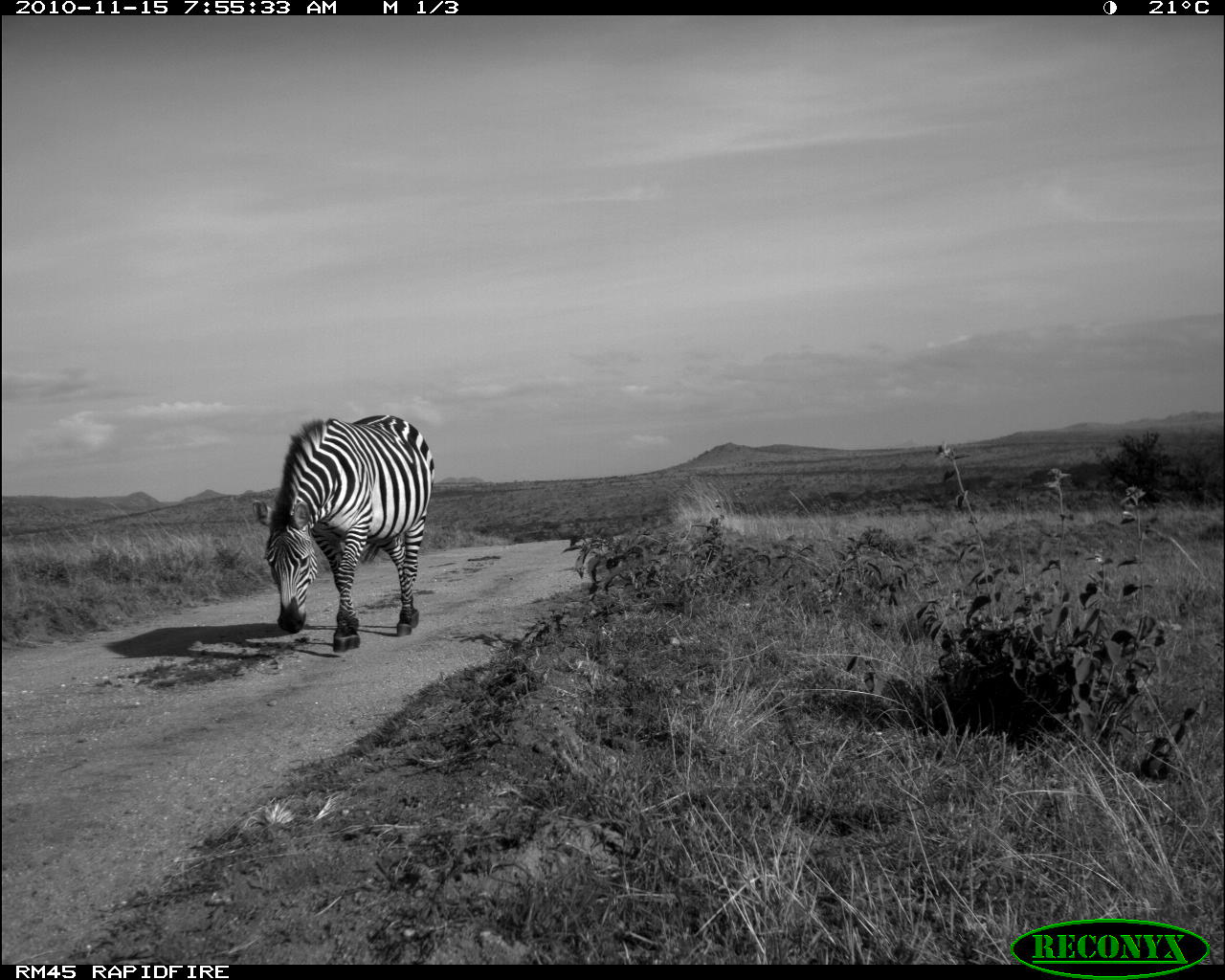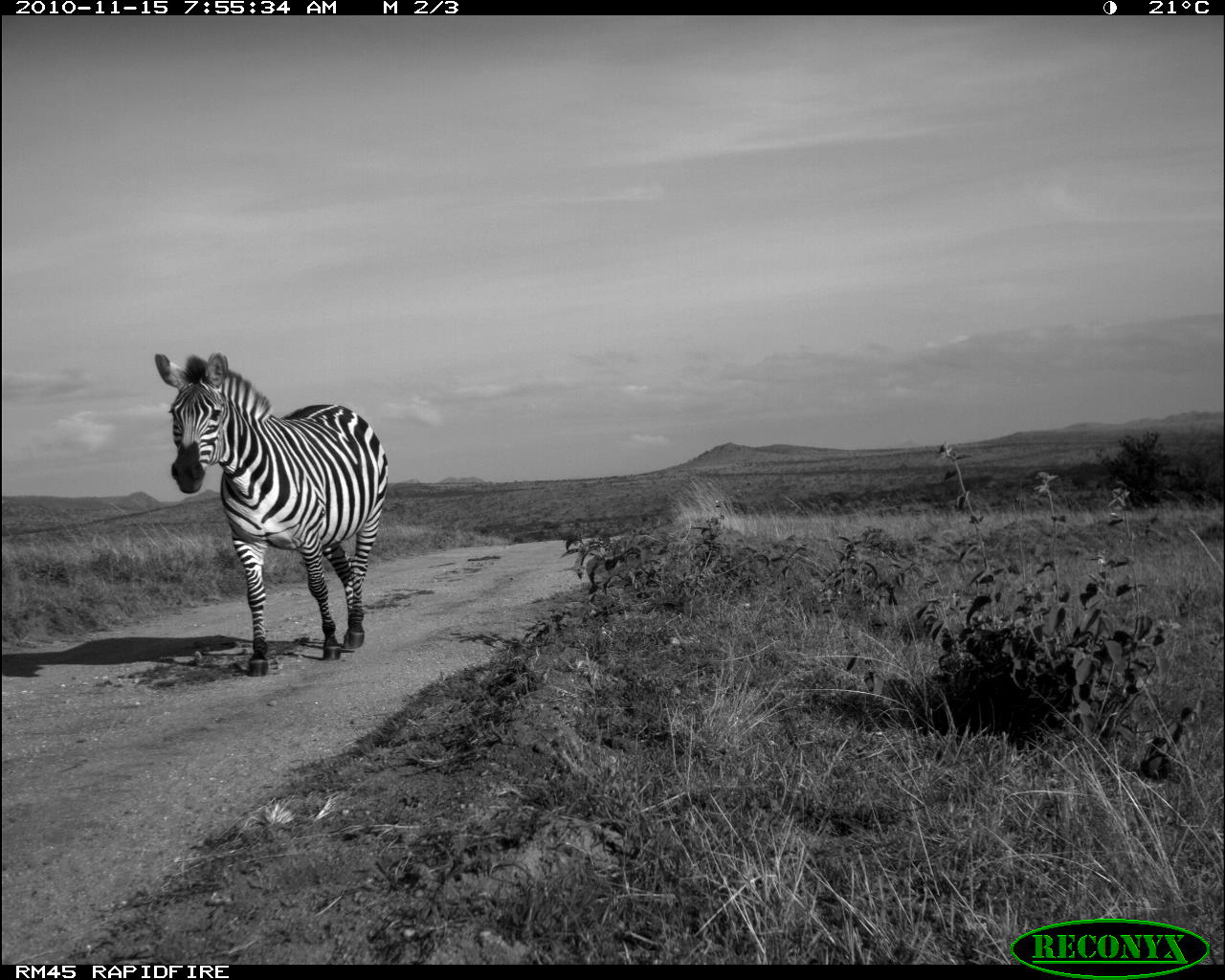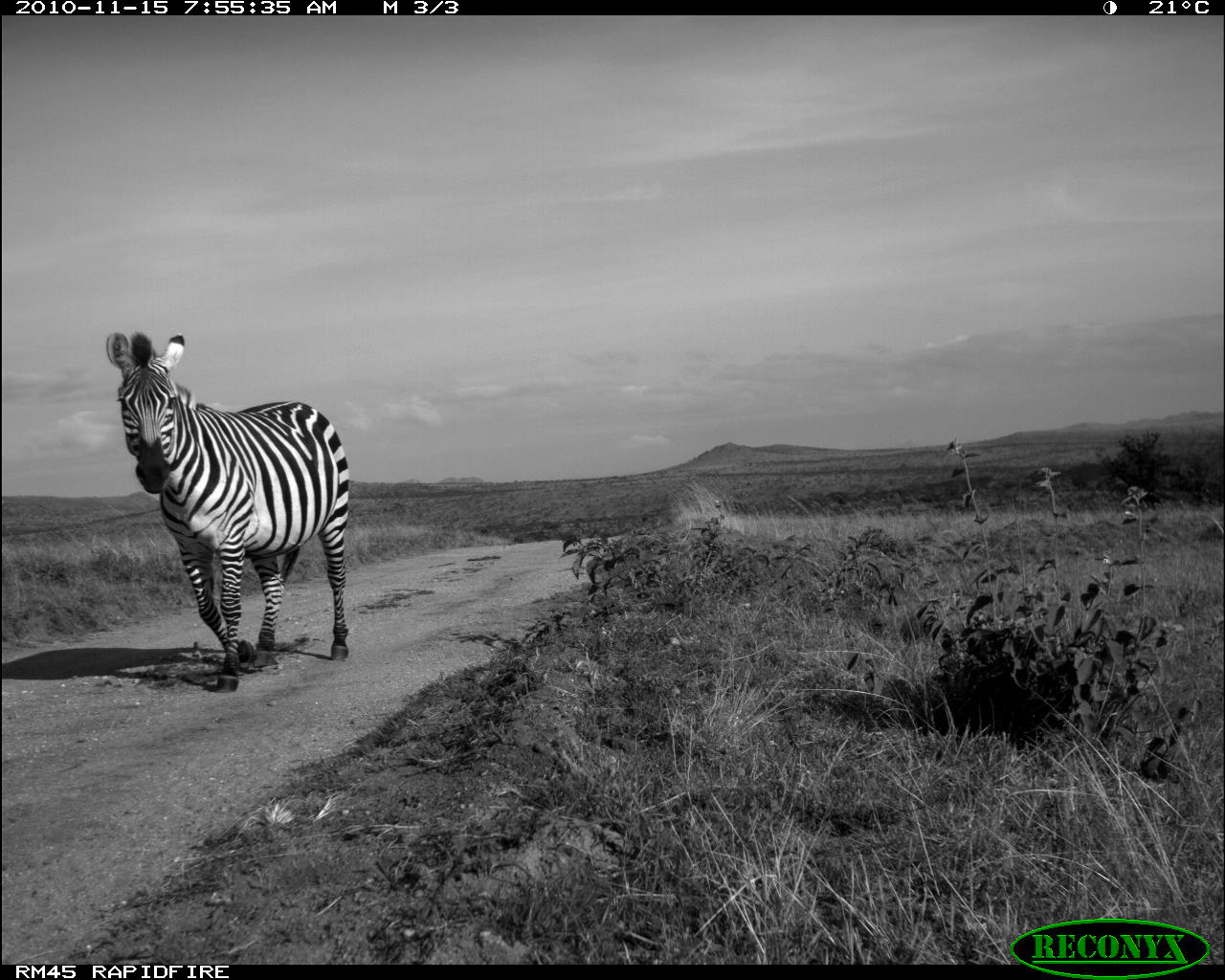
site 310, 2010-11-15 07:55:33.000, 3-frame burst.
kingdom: Animalia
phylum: Chordata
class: Mammalia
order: Perissodactyla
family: Equidae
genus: Equus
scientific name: Equus quagga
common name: plains zebra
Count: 1.